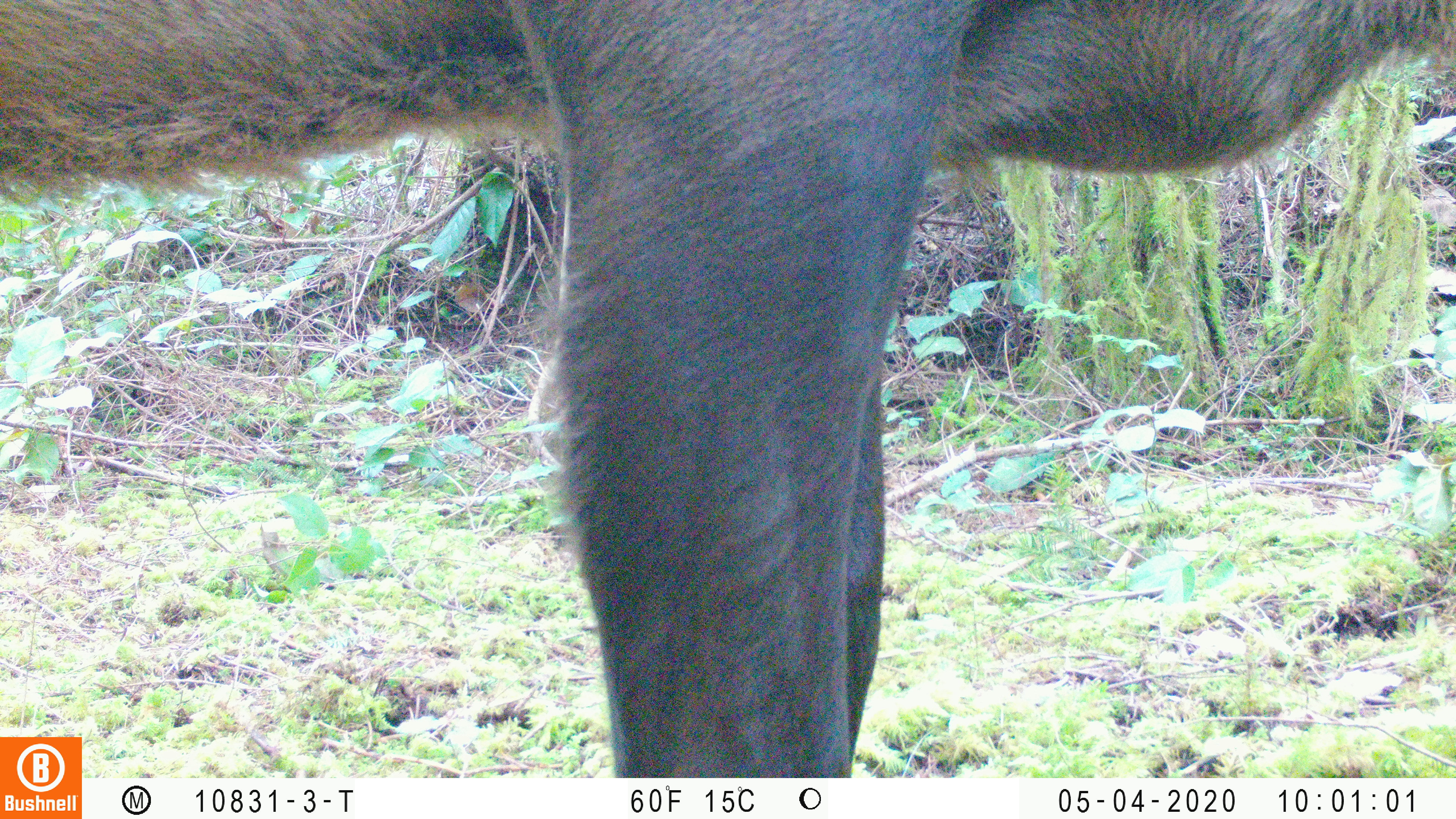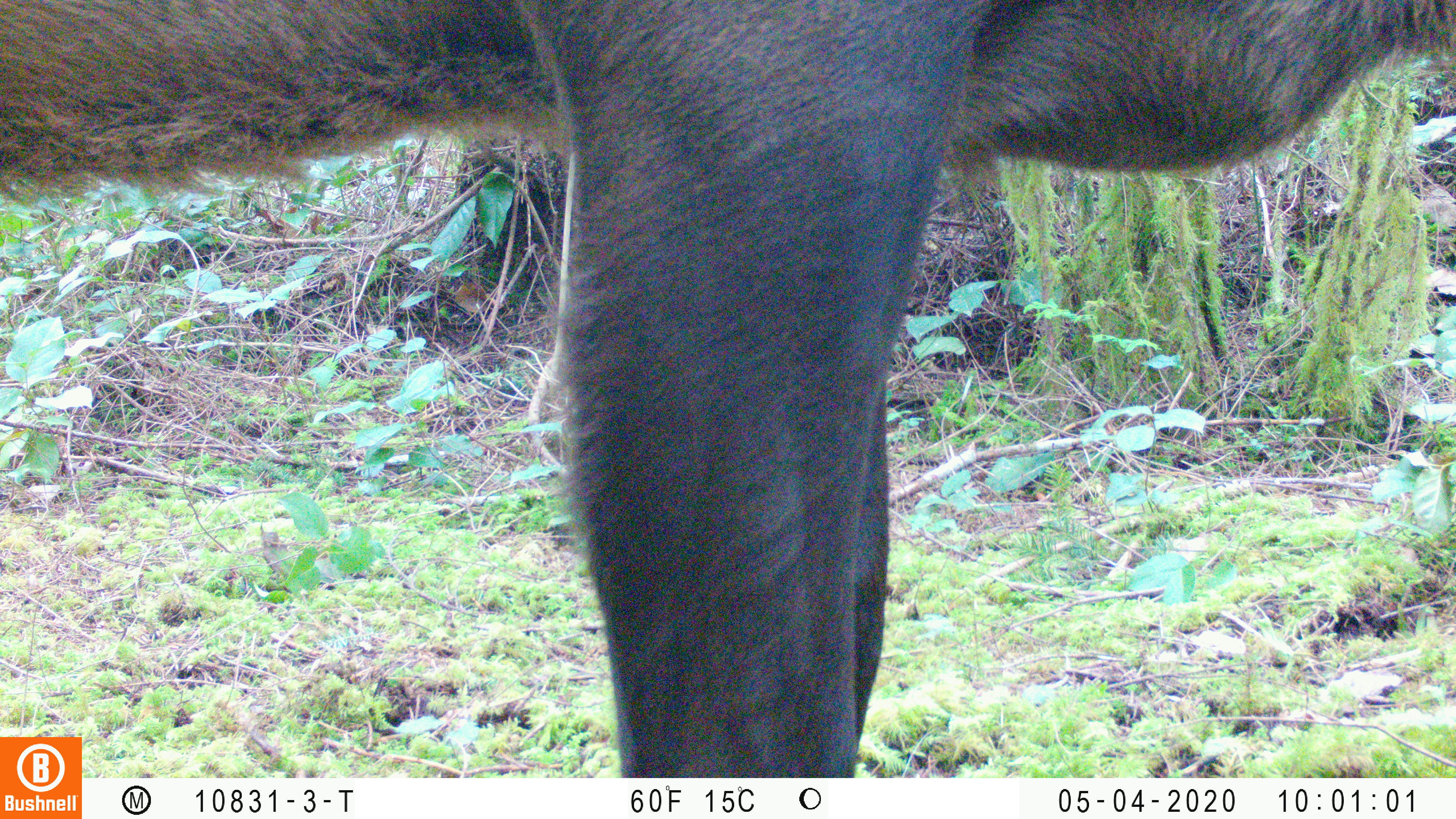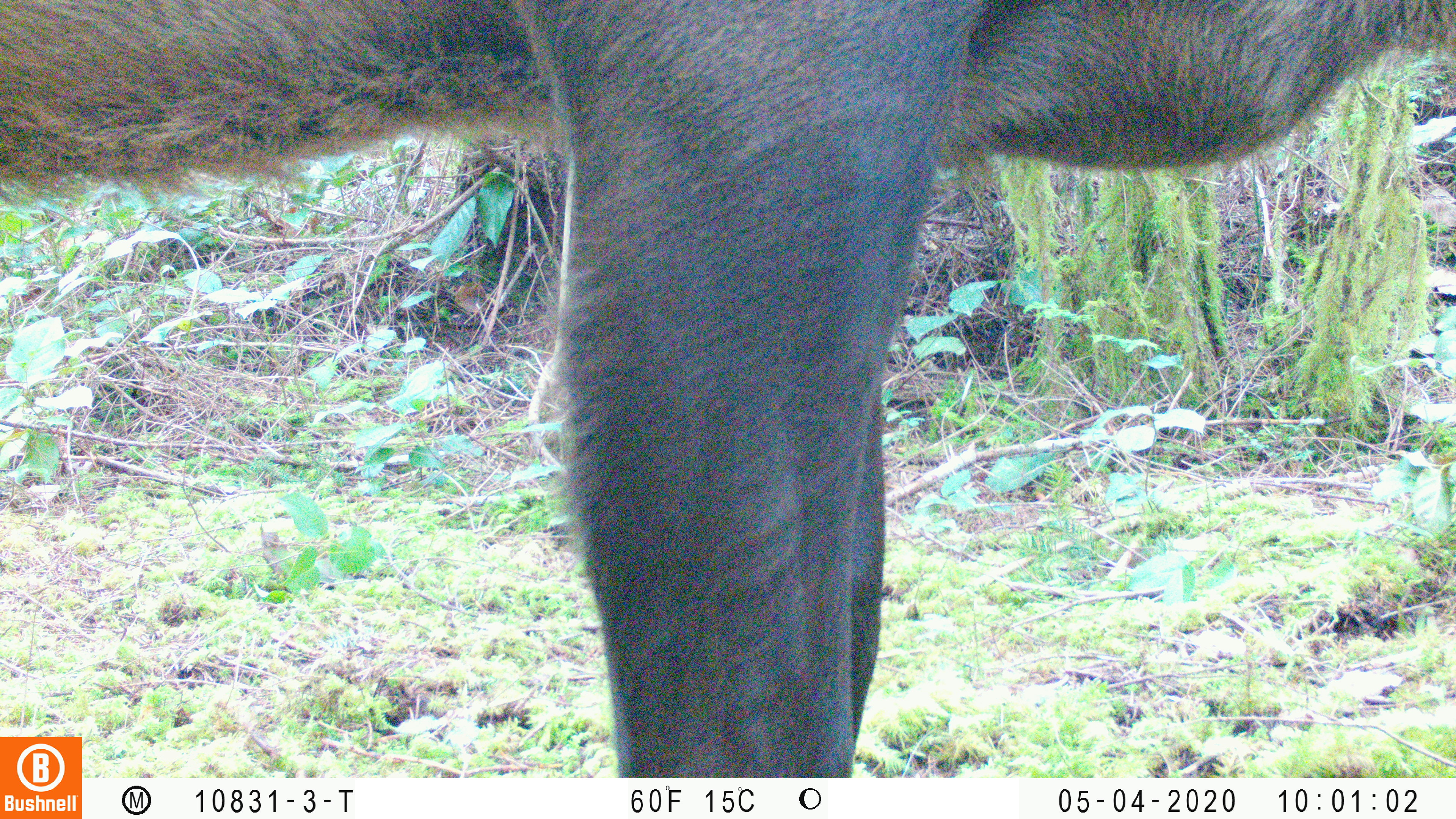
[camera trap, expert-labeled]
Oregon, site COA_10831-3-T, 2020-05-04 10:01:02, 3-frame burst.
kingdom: Animalia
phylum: Chordata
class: Mammalia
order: Artiodactyla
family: Cervidae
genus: Cervus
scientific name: Cervus canadensis roosevelti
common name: roosevelt elk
Roosevelt elk (Cervus canadensis roosevelti).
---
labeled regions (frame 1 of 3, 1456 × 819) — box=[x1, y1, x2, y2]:
roosevelt elk: box=[0, 1, 1449, 730]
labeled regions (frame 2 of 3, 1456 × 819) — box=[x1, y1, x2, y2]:
roosevelt elk: box=[0, 0, 1453, 730]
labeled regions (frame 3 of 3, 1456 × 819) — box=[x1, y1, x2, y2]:
roosevelt elk: box=[0, 0, 1449, 730]